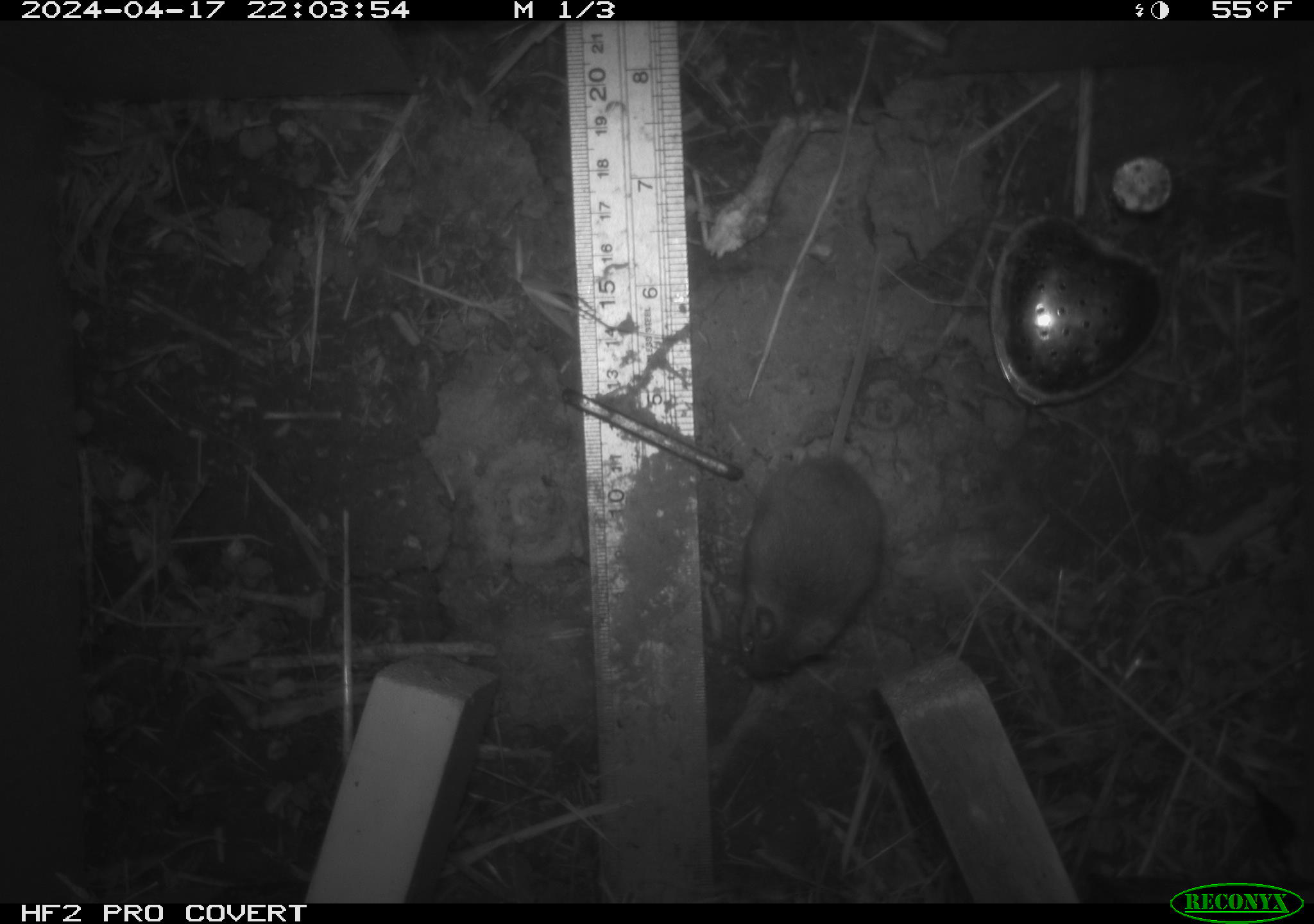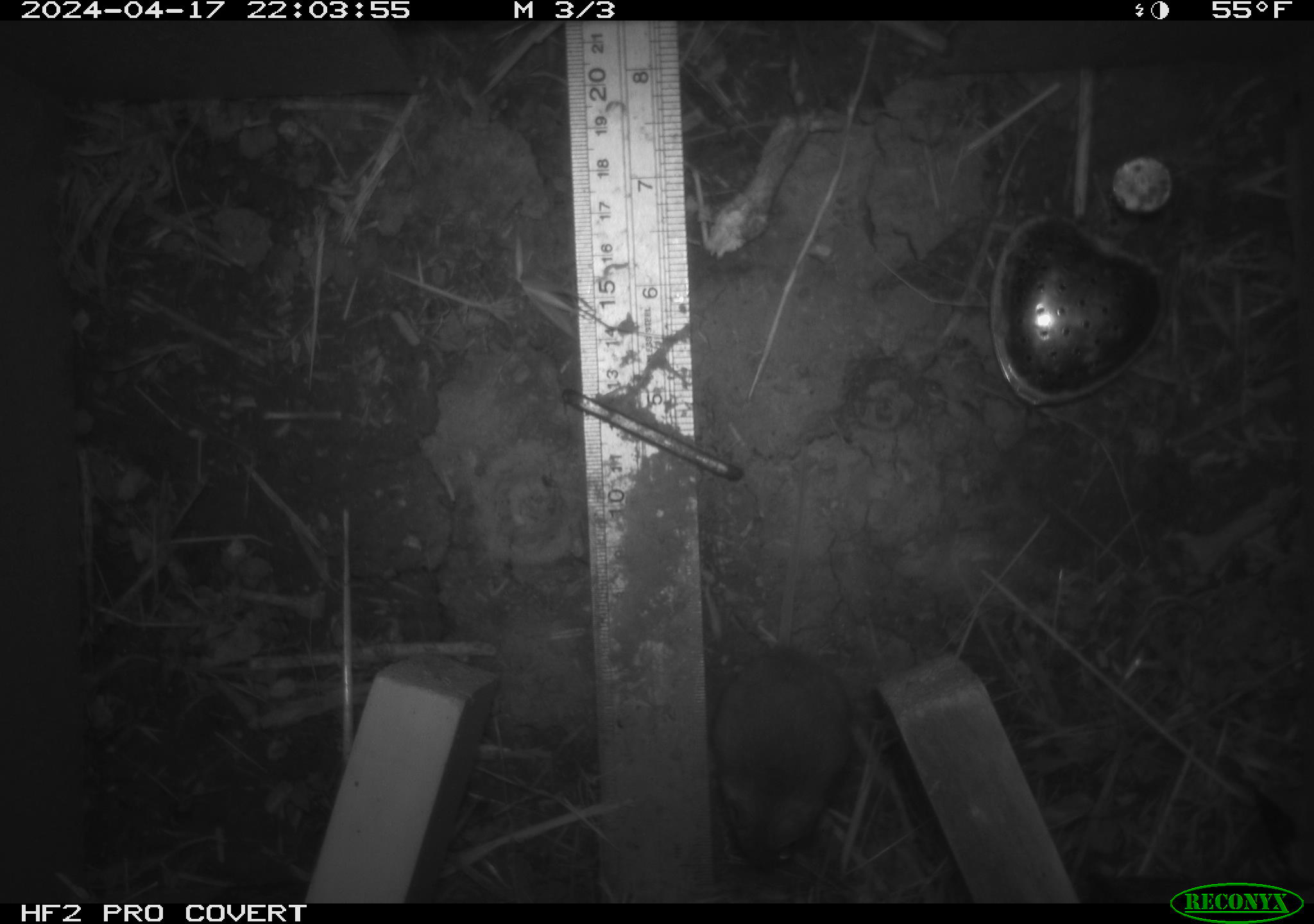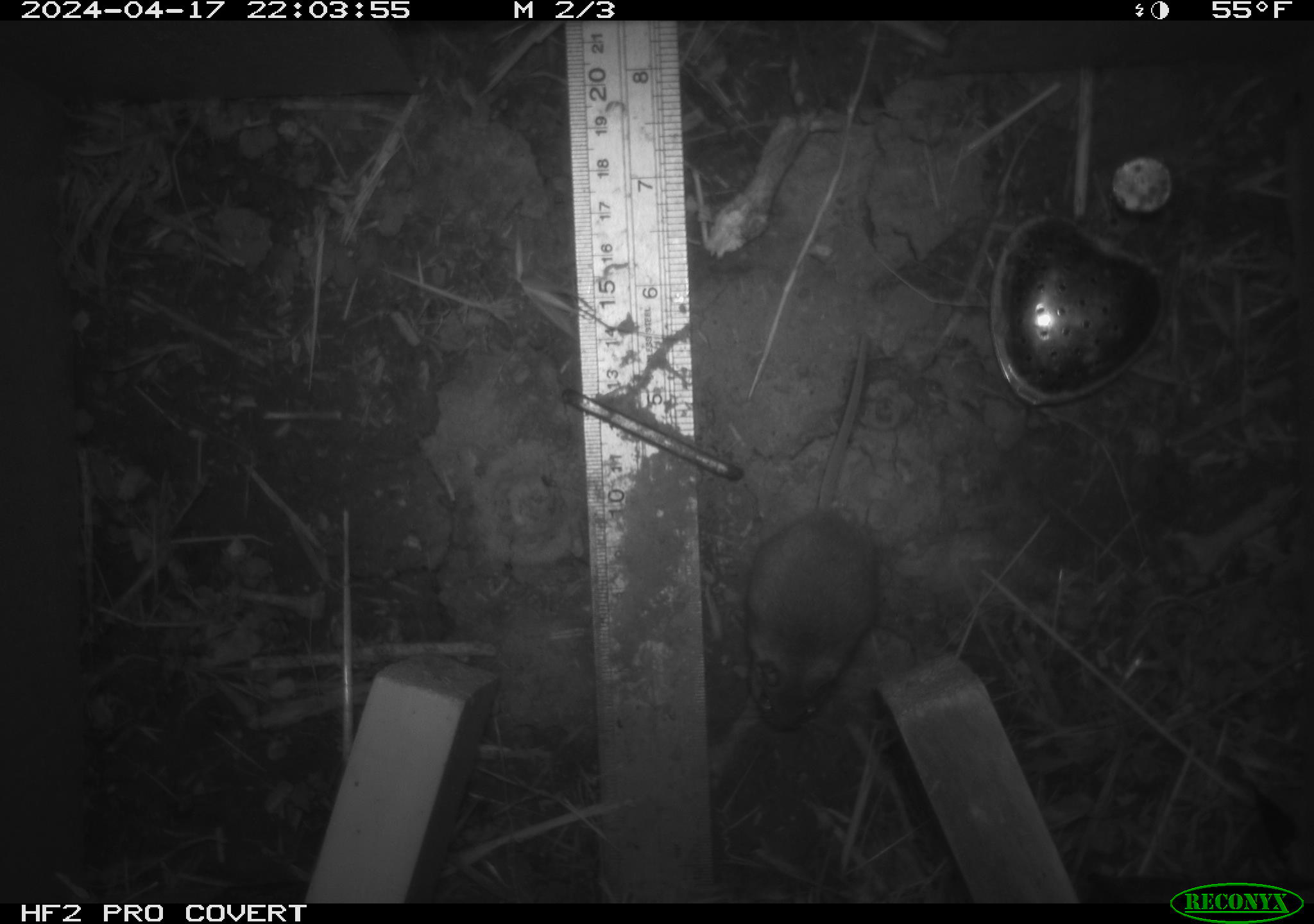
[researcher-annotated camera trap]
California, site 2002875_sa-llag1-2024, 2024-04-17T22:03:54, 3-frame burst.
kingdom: Animalia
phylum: Chordata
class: Mammalia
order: Rodentia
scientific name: Rodentia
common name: mouse species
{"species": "mouse species (Rodentia)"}